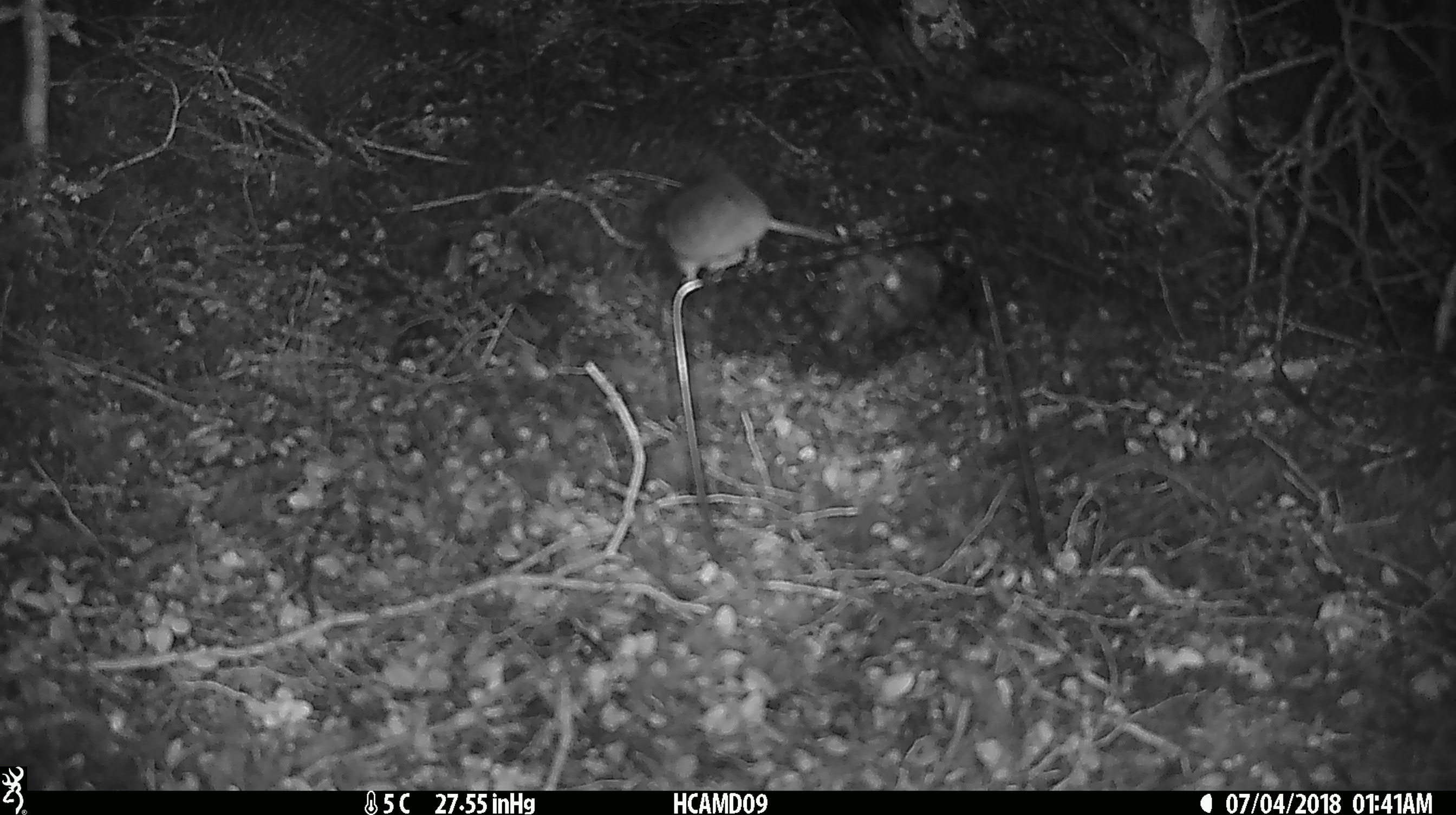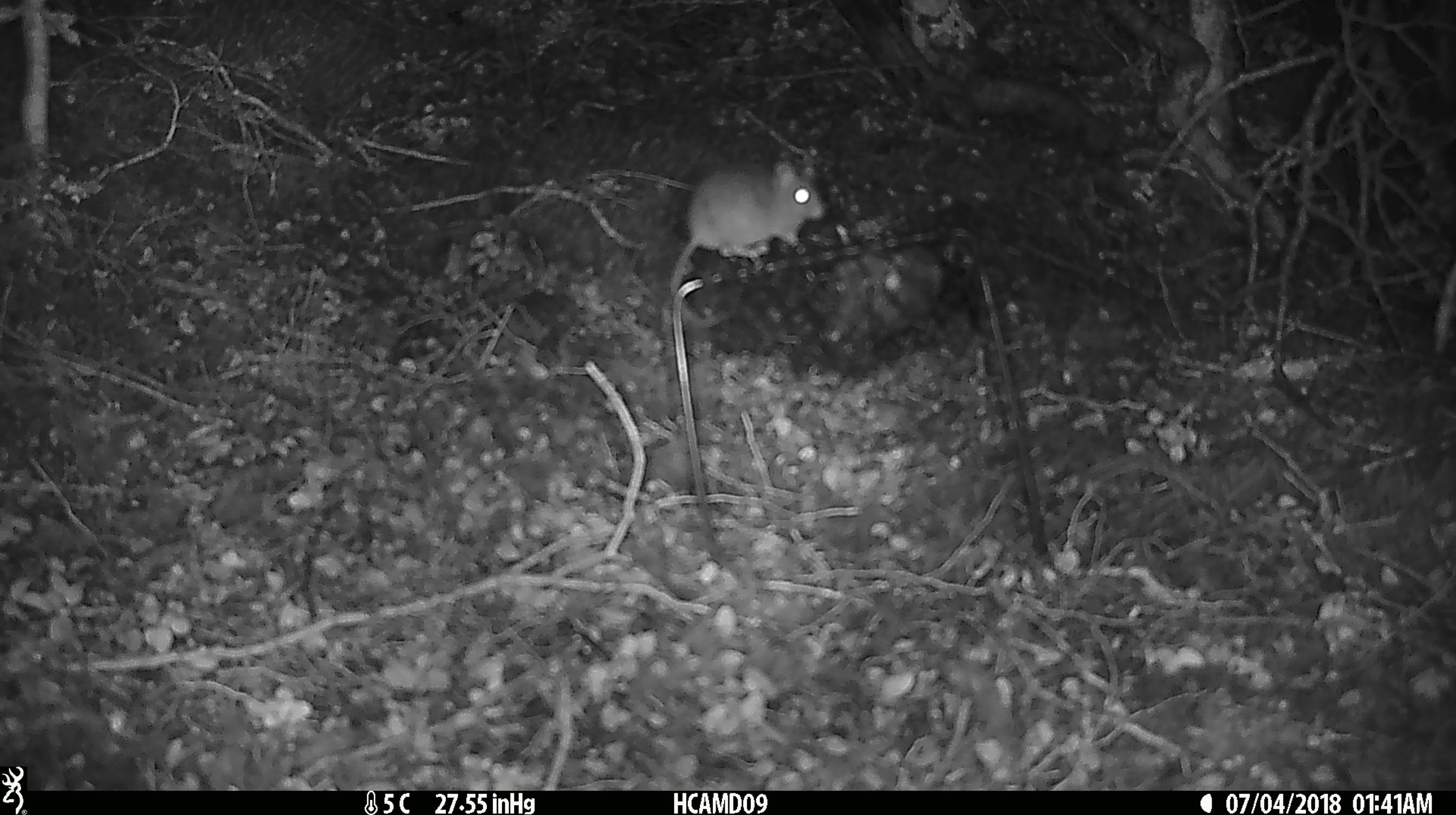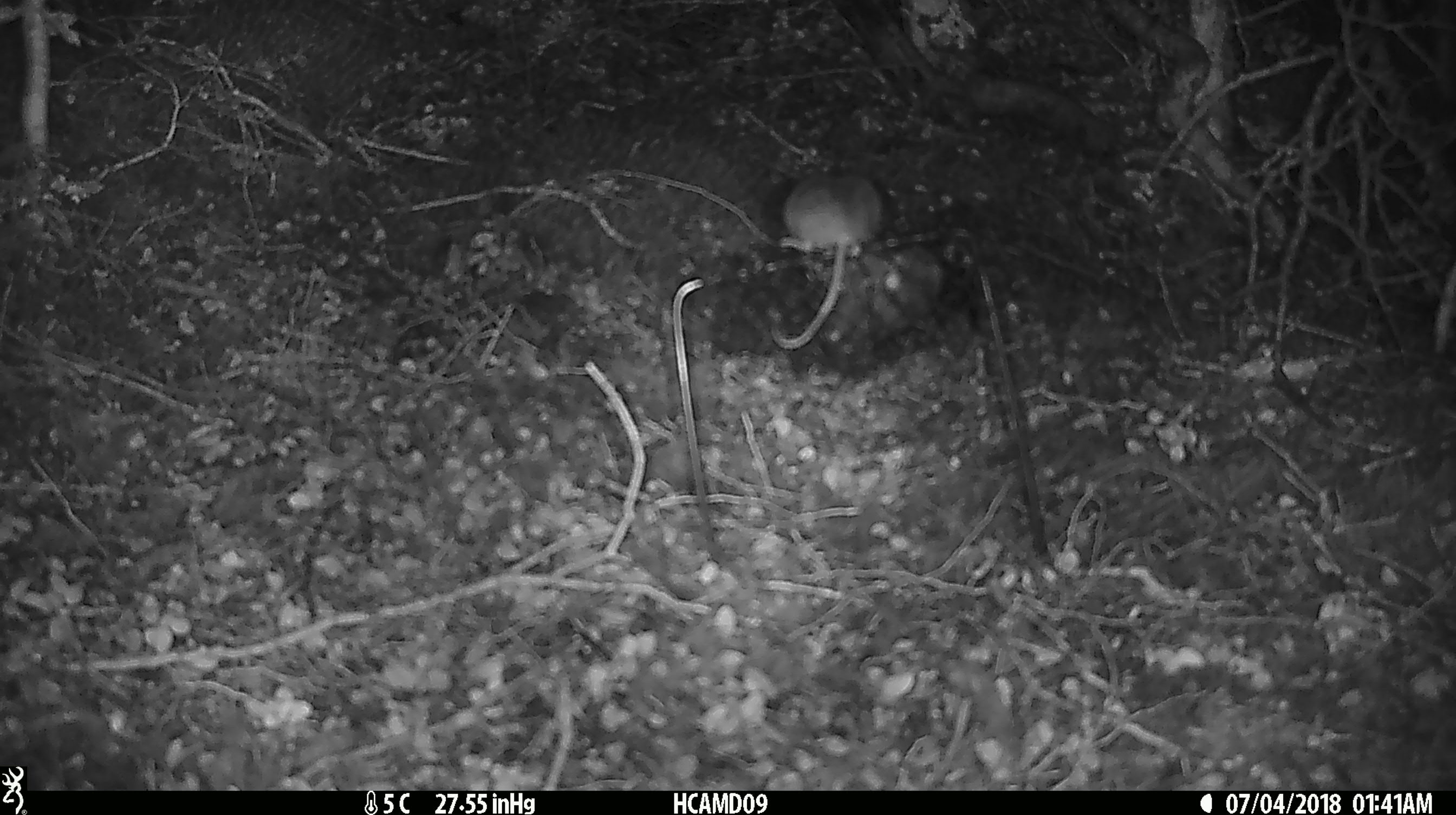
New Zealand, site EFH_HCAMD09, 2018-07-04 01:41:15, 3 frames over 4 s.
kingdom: Animalia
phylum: Chordata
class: Mammalia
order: Rodentia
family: Muridae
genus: Mus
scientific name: Mus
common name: mouse